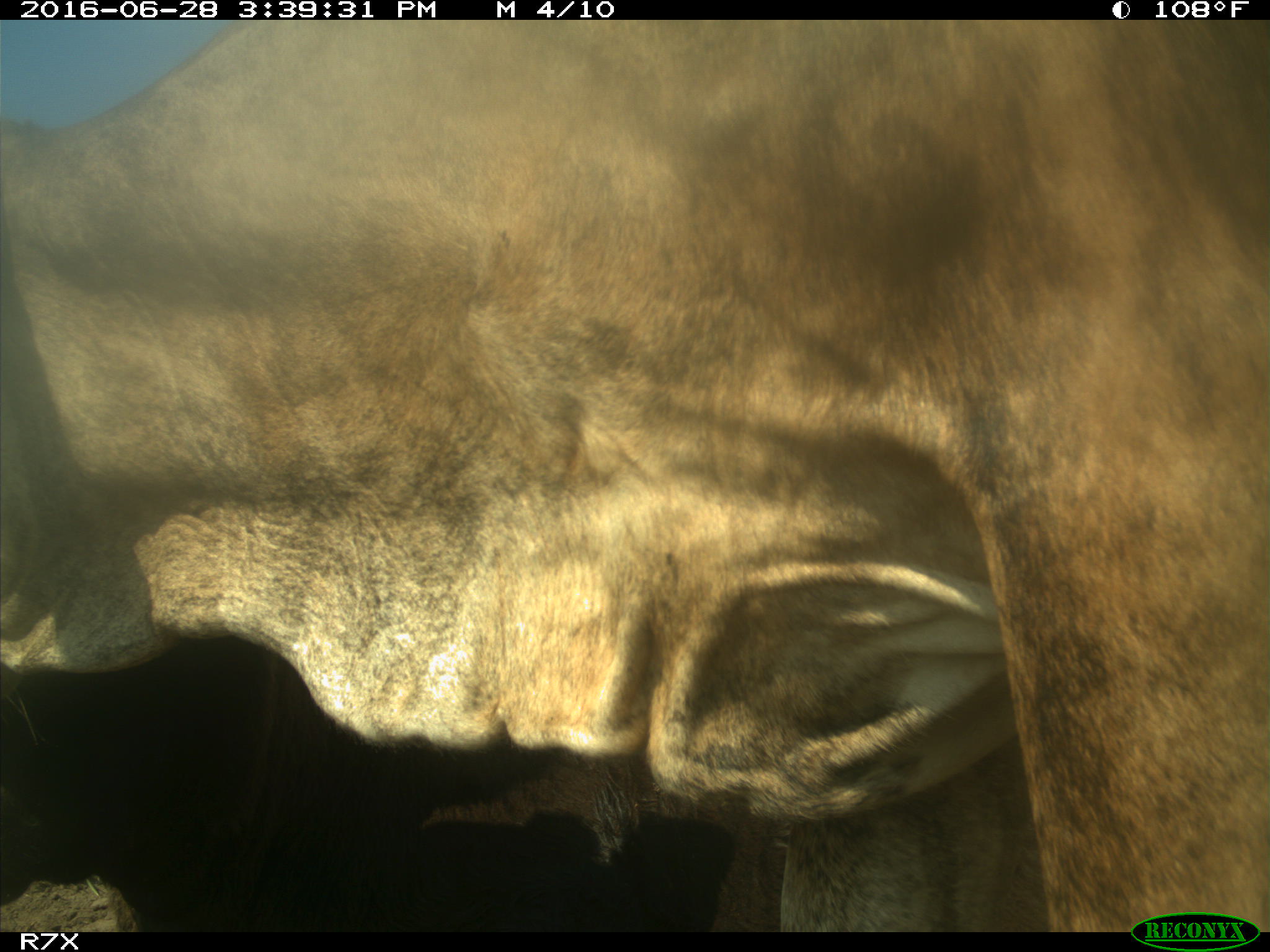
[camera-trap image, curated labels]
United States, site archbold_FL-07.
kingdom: Animalia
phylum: Chordata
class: Mammalia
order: Artiodactyla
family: Bovidae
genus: Bos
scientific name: Bos taurus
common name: domestic cow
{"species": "Bos taurus (domestic cow)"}